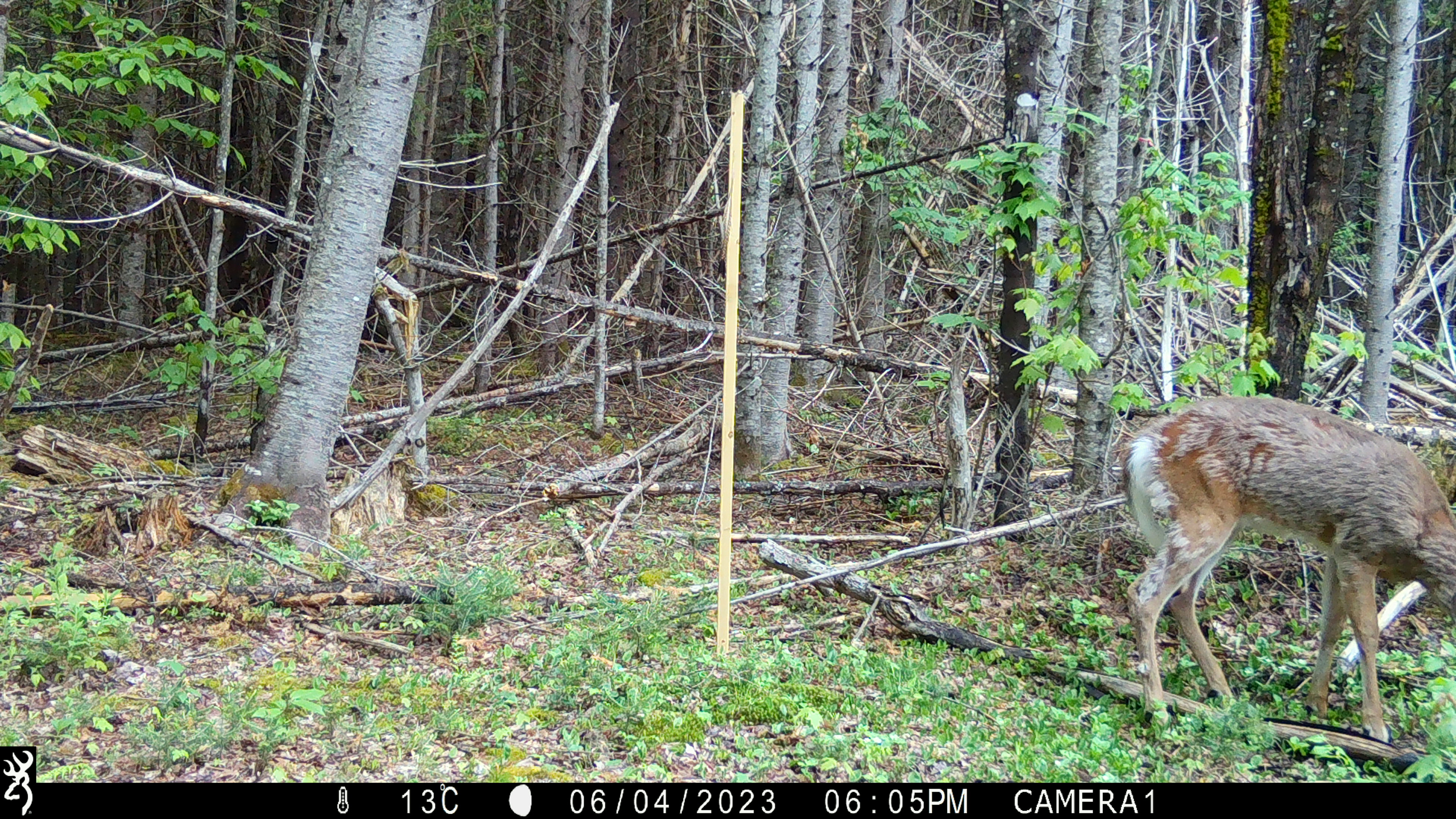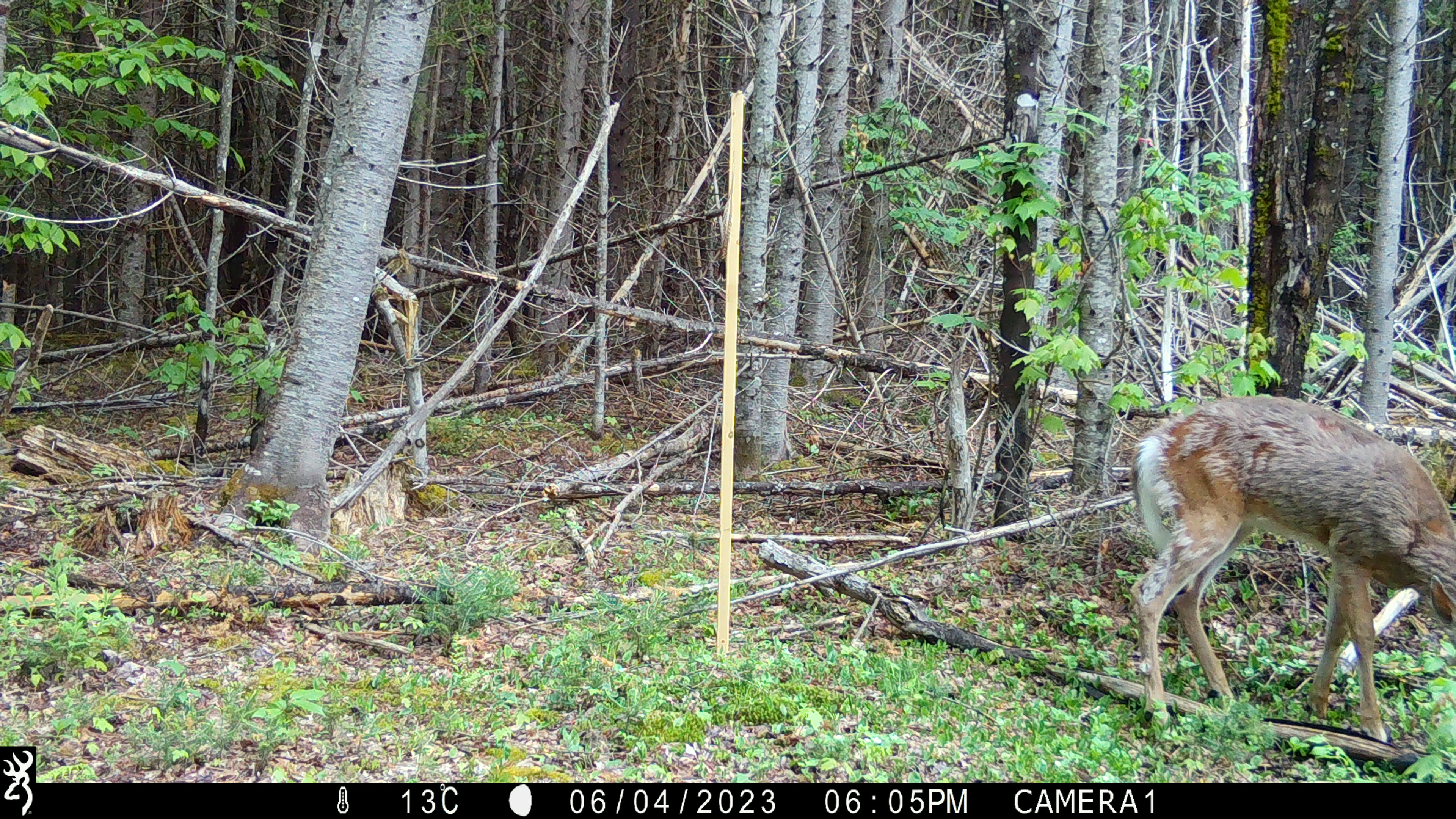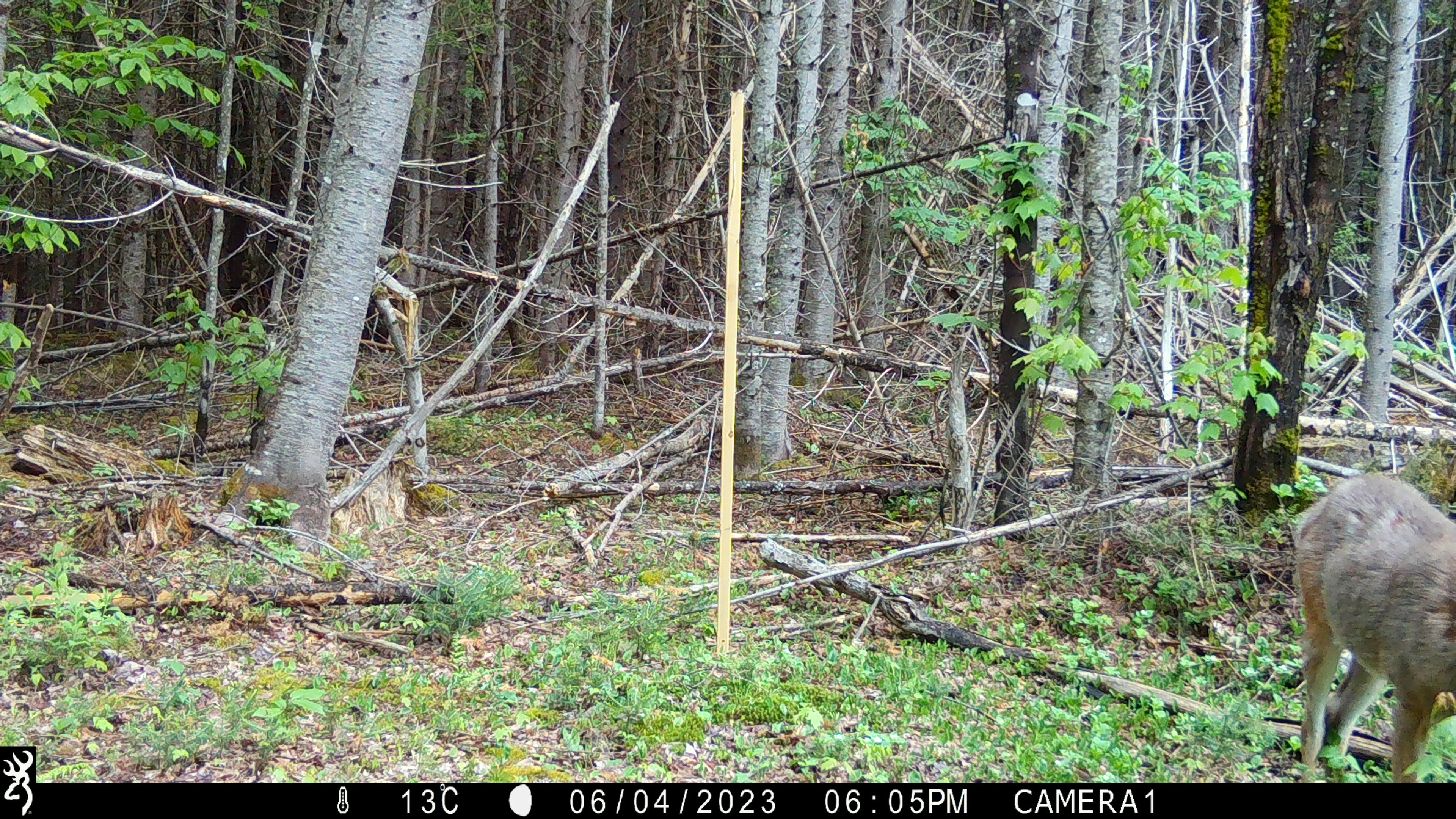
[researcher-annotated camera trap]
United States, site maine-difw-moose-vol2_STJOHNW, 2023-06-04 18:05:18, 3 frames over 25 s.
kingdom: Animalia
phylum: Chordata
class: Mammalia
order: Artiodactyla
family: Cervidae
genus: Odocoileus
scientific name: Odocoileus virginianus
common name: white-tailed deer